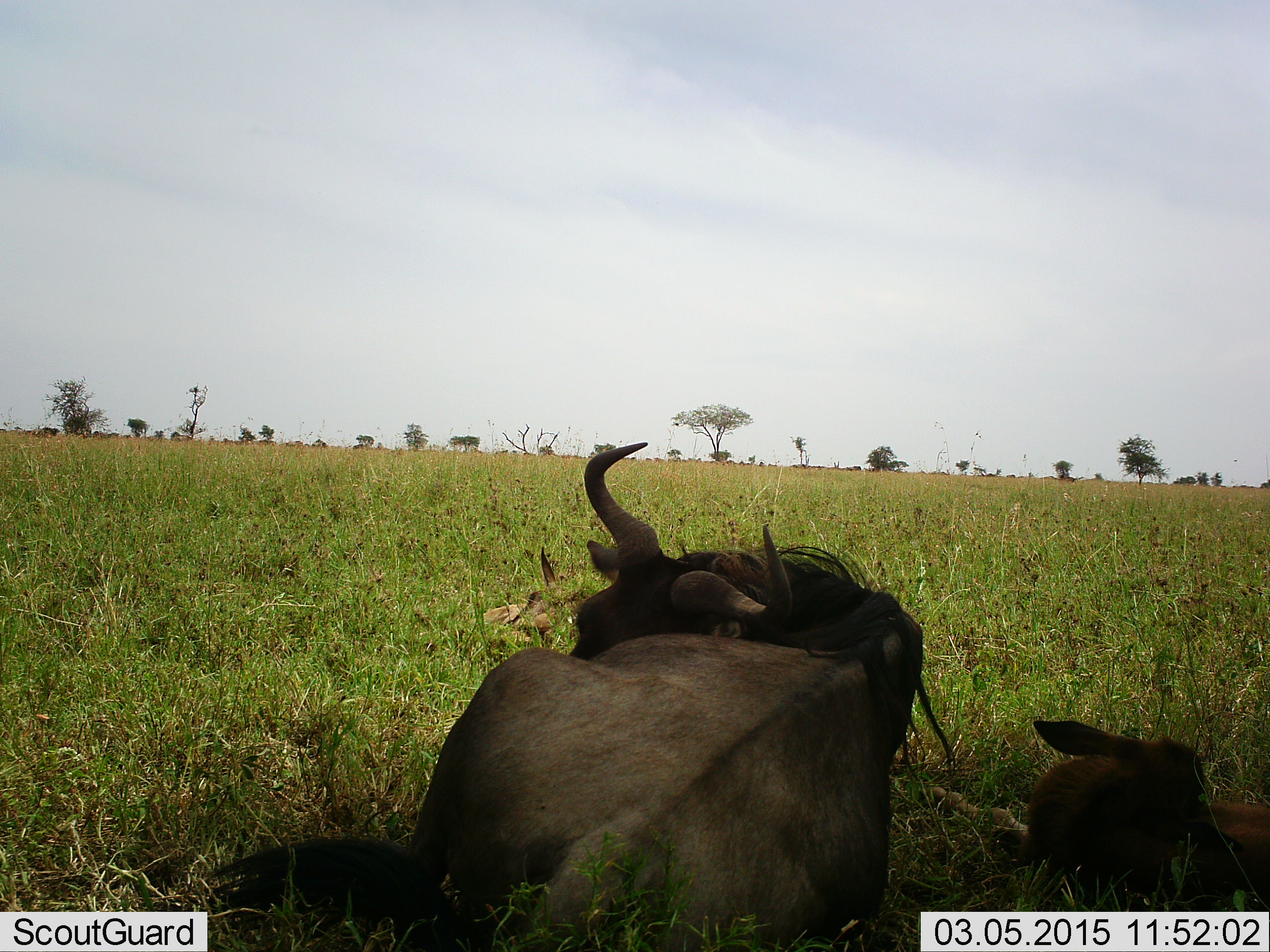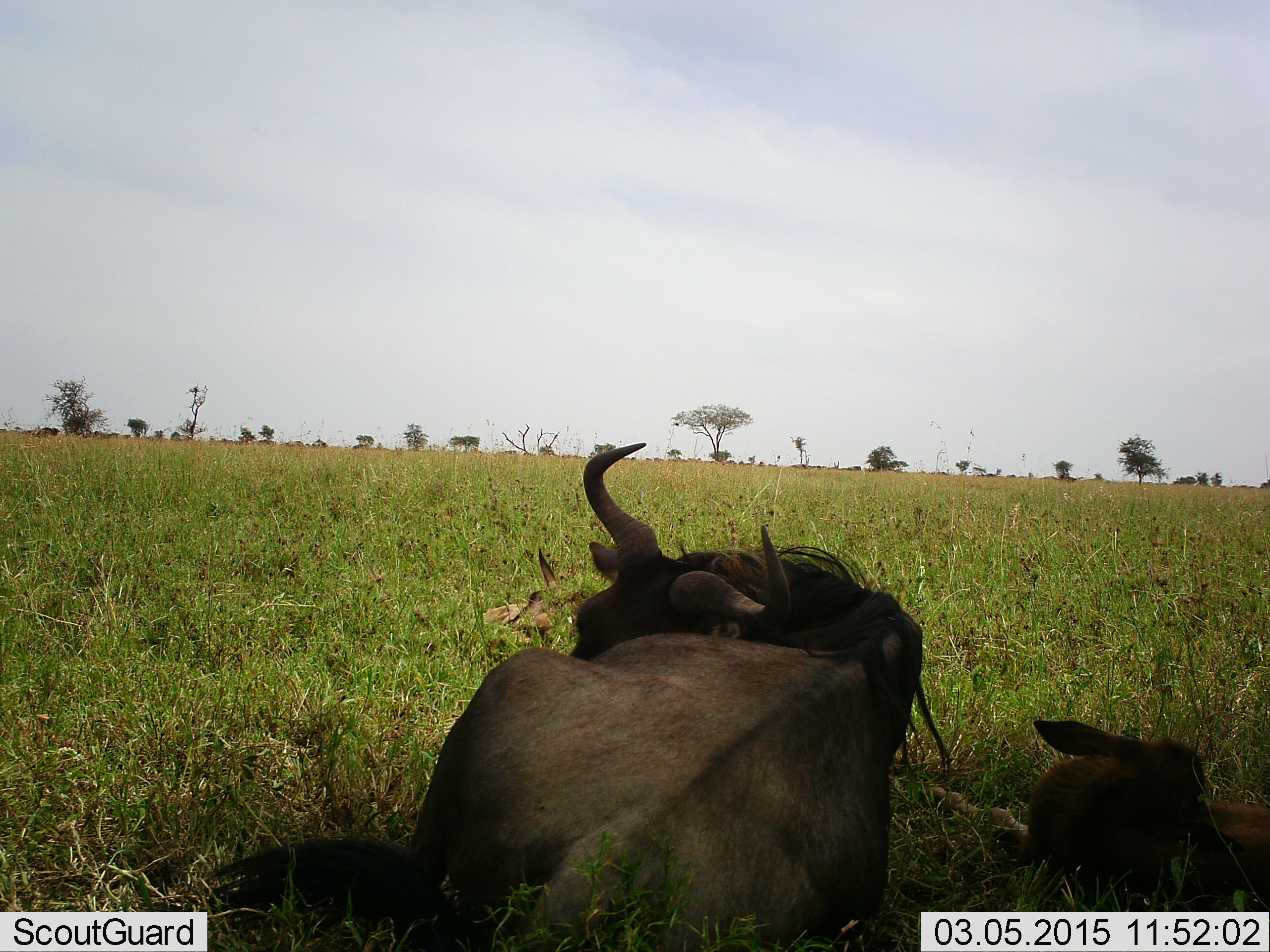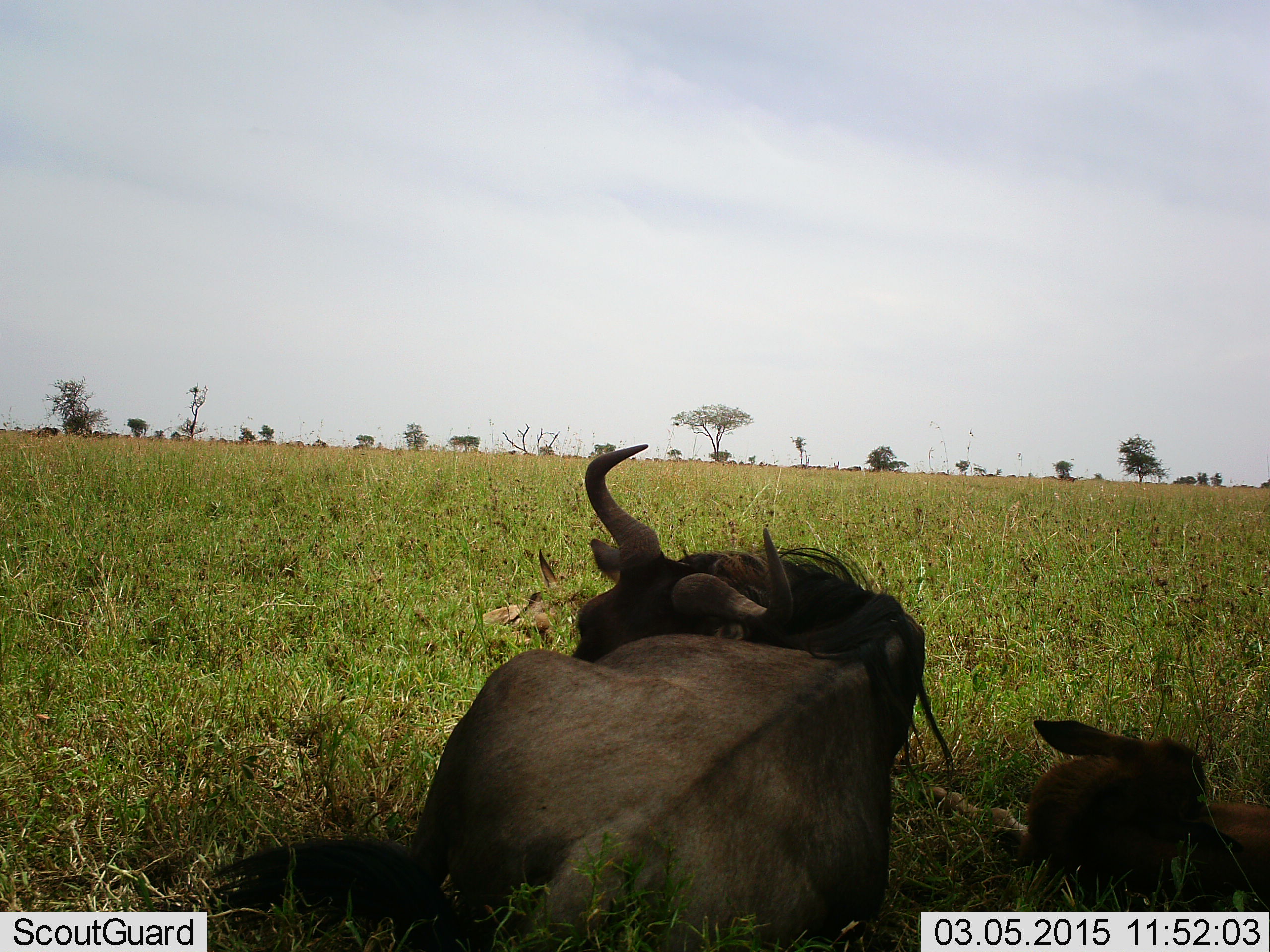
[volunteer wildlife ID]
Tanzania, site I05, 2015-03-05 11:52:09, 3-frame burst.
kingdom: Animalia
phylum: Chordata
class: Mammalia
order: Artiodactyla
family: Bovidae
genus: Connochaetes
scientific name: Connochaetes taurinus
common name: blue wildebeest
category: wildebeest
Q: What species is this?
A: Wildebeest (blue wildebeest) (Connochaetes taurinus).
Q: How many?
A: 2.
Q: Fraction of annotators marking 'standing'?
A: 0%.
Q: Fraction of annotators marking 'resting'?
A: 90%.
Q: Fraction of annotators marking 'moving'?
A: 0%.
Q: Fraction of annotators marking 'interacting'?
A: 0%.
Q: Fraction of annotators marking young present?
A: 90%.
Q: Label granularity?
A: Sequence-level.